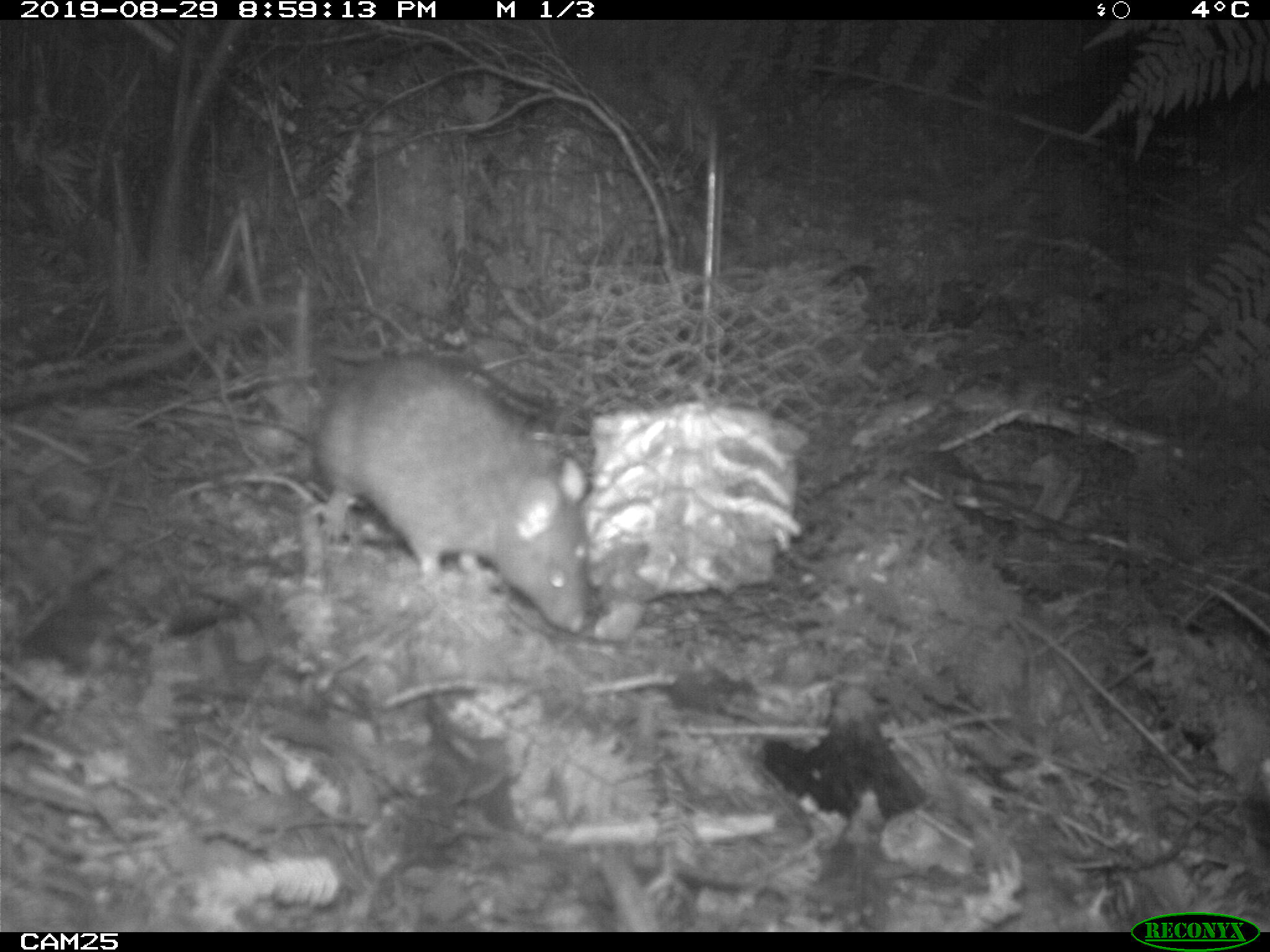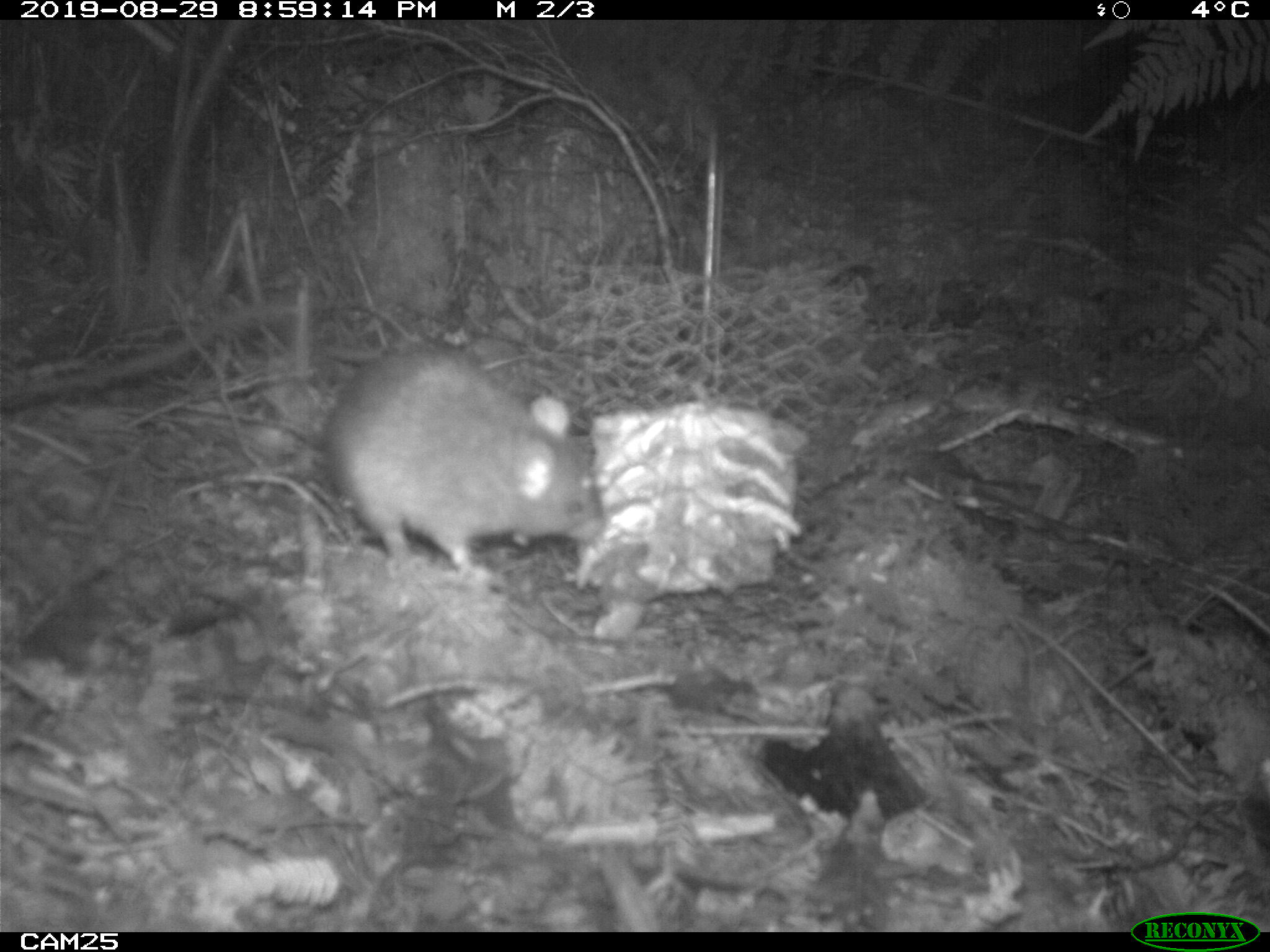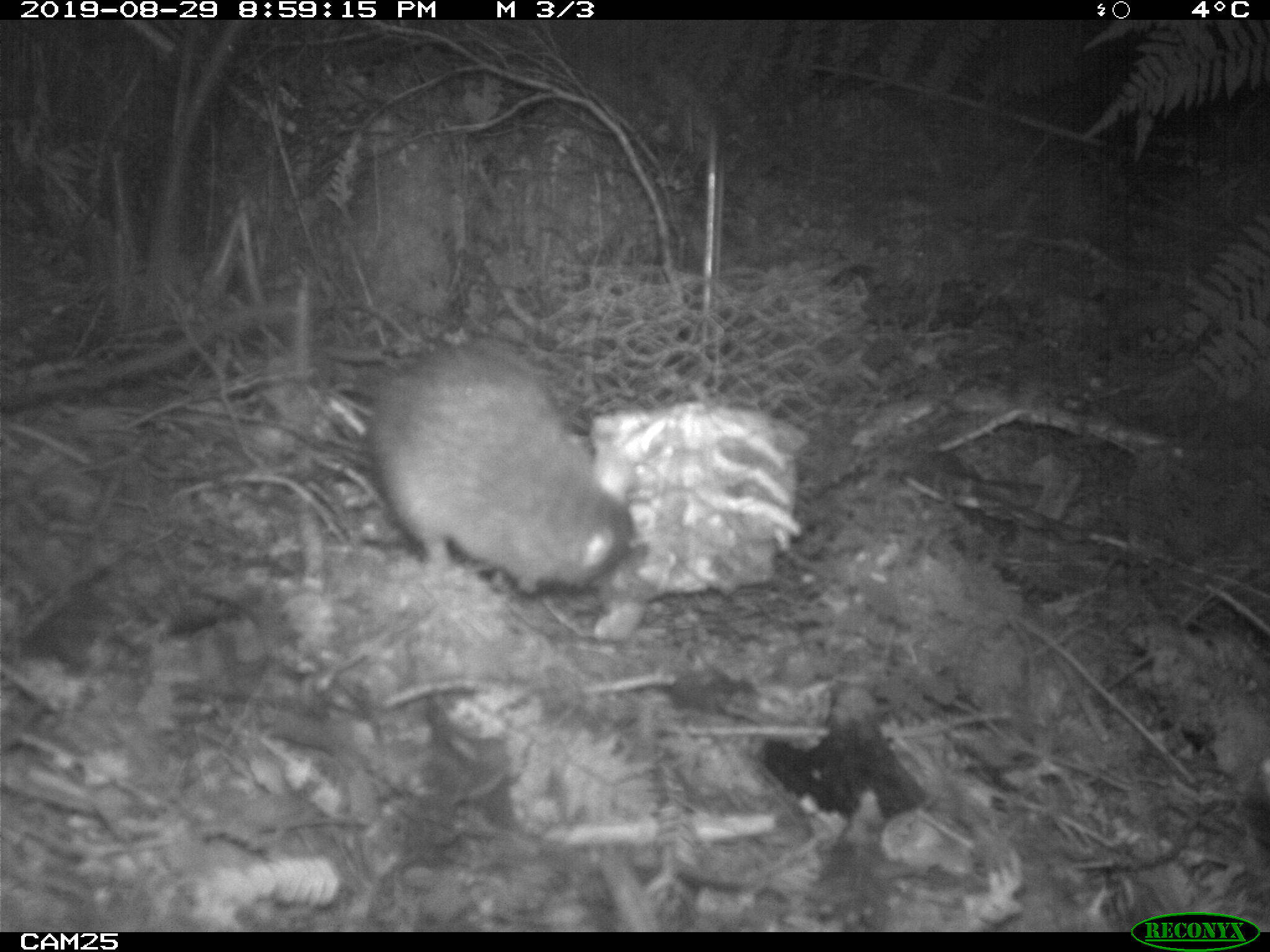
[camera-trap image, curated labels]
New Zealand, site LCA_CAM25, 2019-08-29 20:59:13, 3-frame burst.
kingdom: Animalia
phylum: Chordata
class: Mammalia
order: Rodentia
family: Muridae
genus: Rattus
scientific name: Rattus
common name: rat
Rat (Rattus).